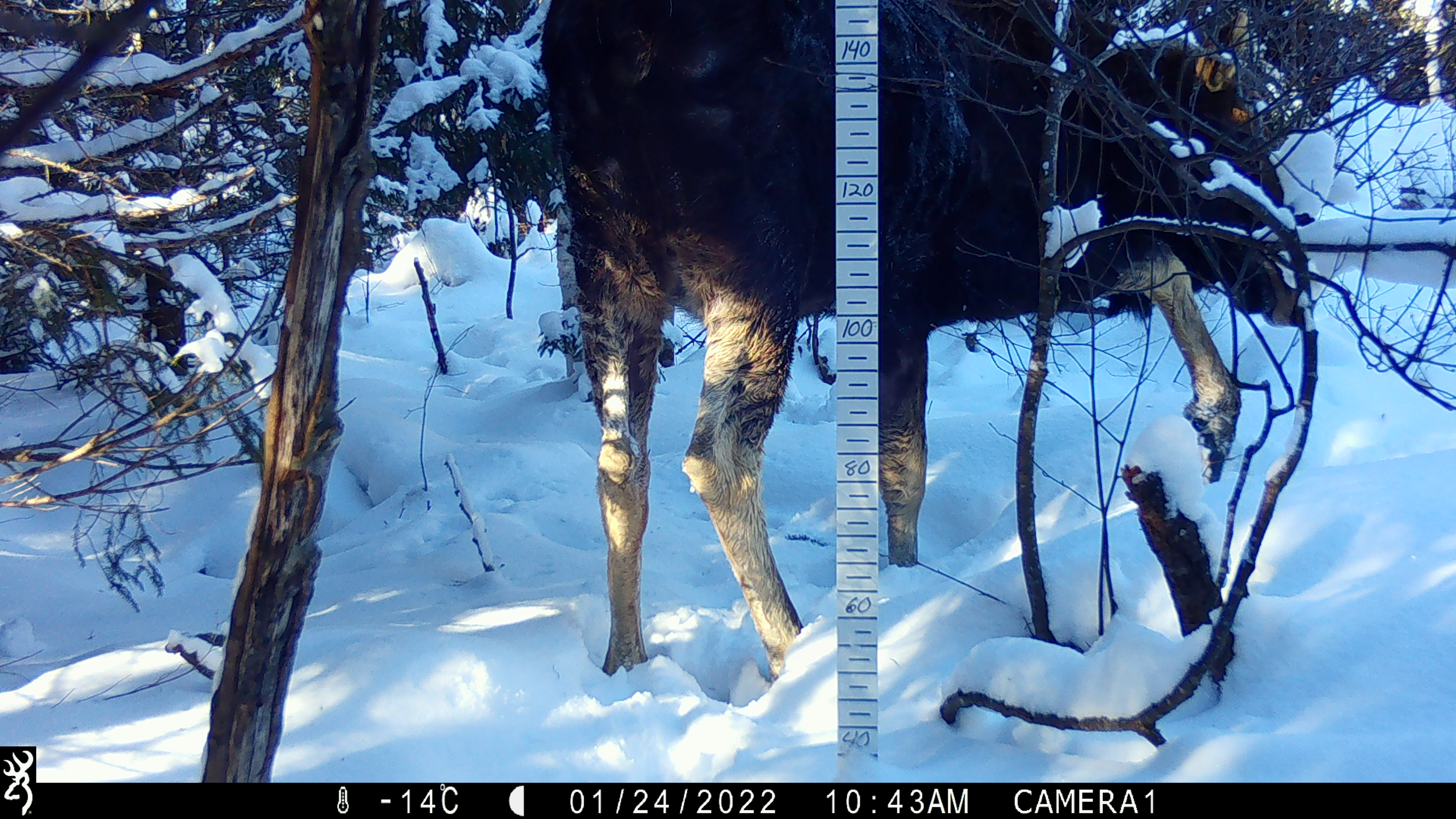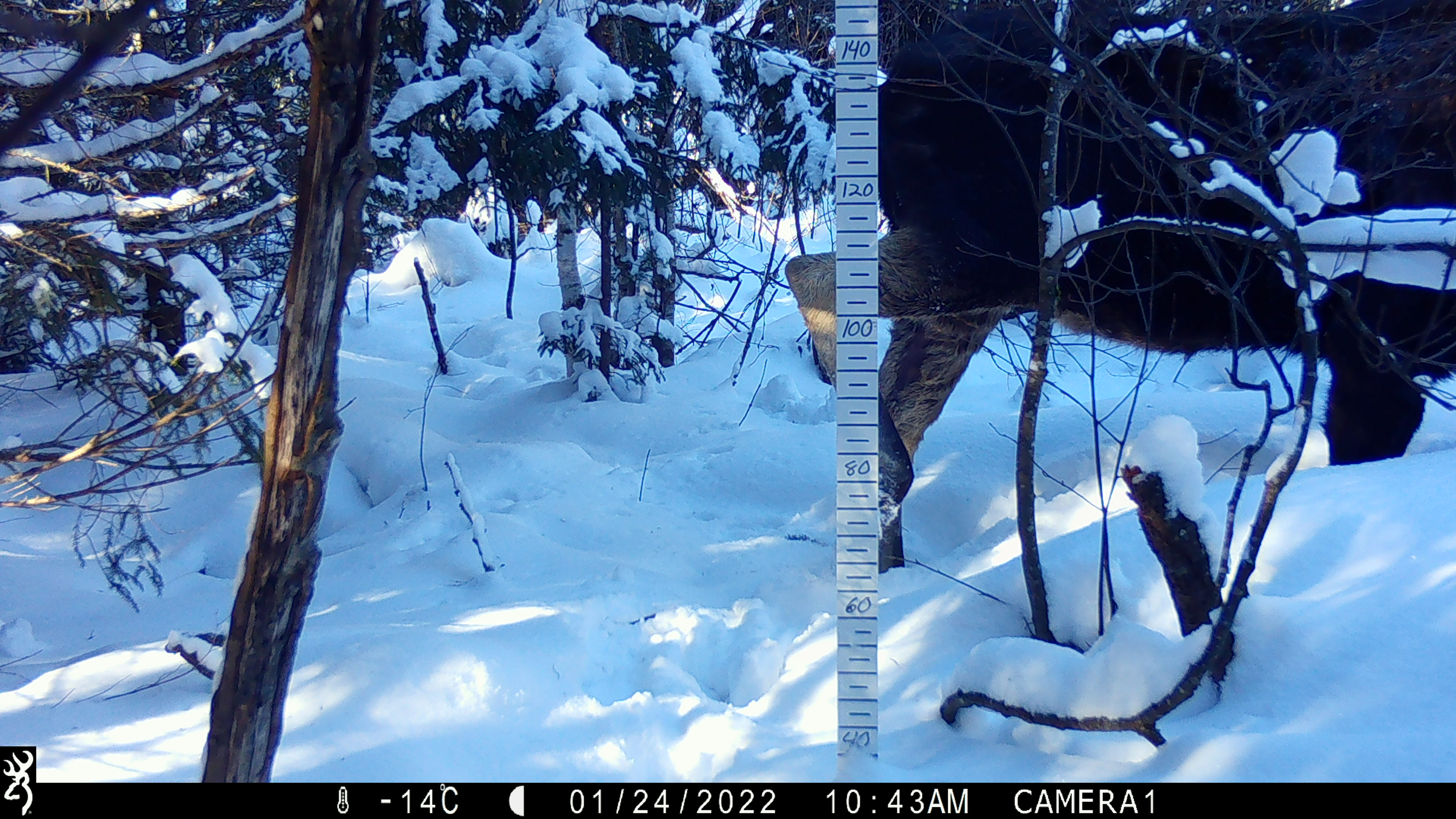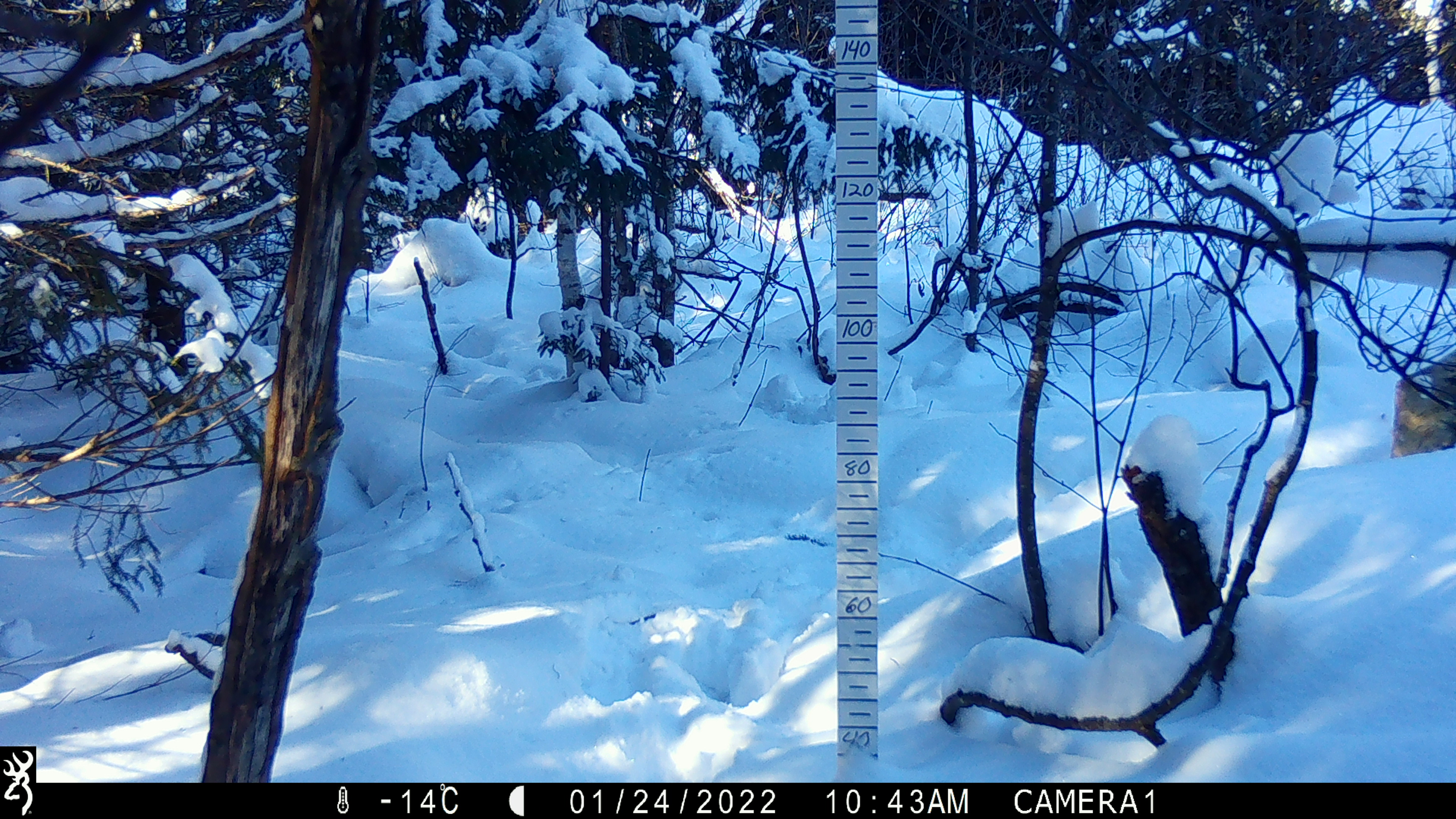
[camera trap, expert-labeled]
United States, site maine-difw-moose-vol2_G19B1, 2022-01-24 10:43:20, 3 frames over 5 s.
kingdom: Animalia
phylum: Chordata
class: Mammalia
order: Artiodactyla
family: Cervidae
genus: Alces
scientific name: Alces alces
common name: moose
Moose (Alces alces).